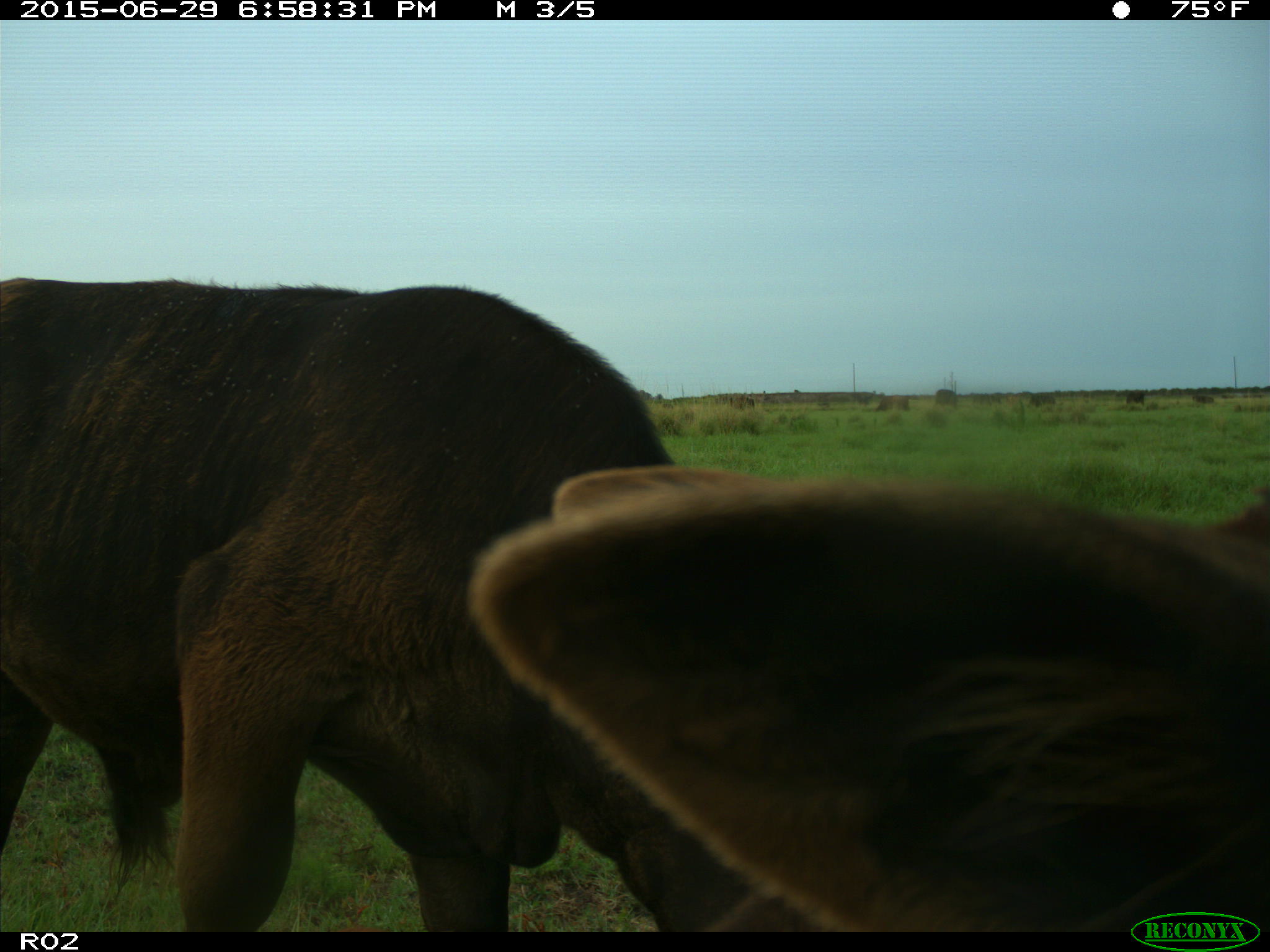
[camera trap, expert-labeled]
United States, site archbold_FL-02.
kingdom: Animalia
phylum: Chordata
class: Mammalia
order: Artiodactyla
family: Bovidae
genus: Bos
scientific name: Bos taurus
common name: domestic cow